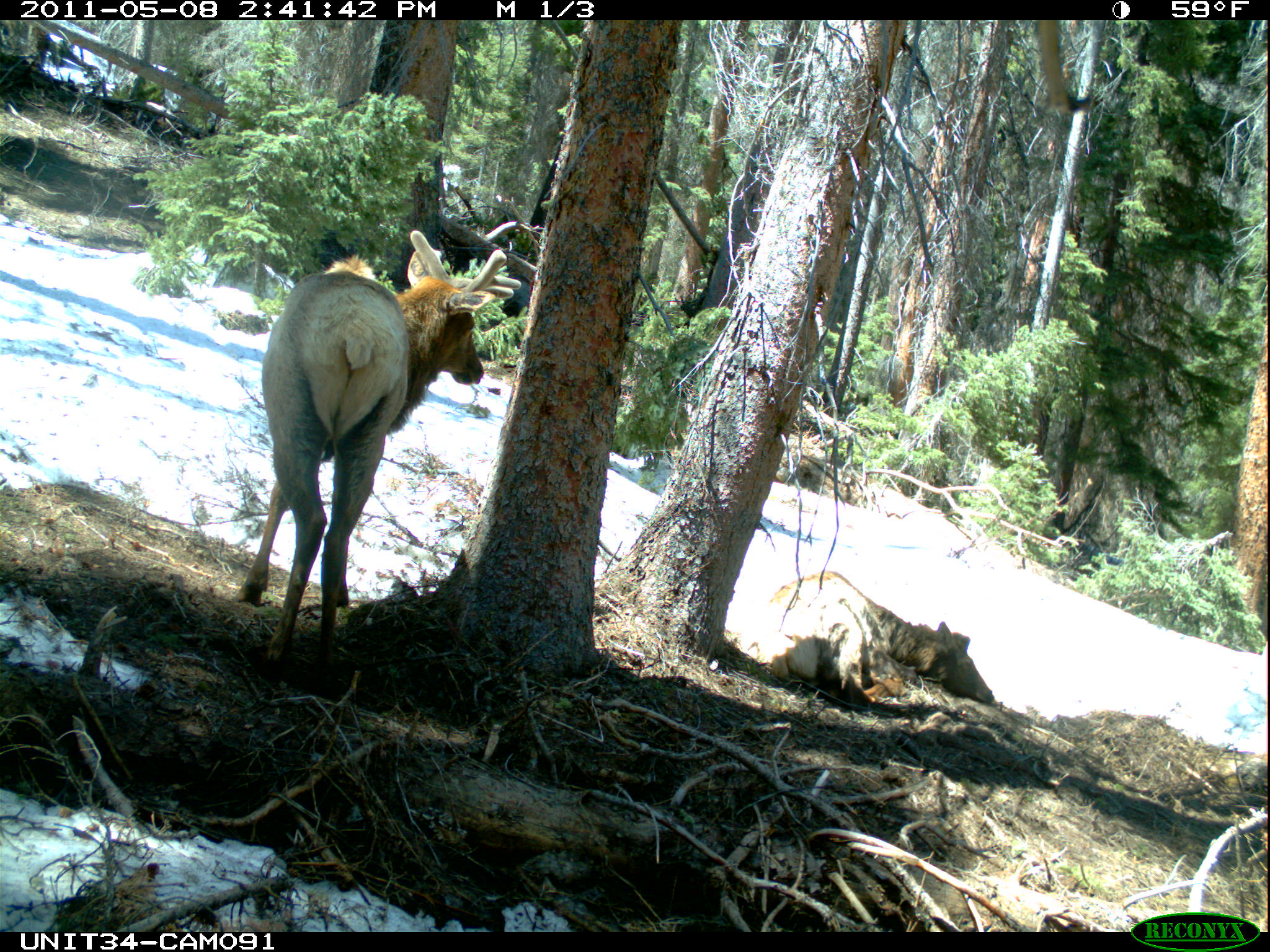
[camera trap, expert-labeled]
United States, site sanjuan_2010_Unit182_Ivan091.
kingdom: Animalia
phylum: Chordata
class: Mammalia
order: Artiodactyla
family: Cervidae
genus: Cervus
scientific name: Cervus elaphus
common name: red deer